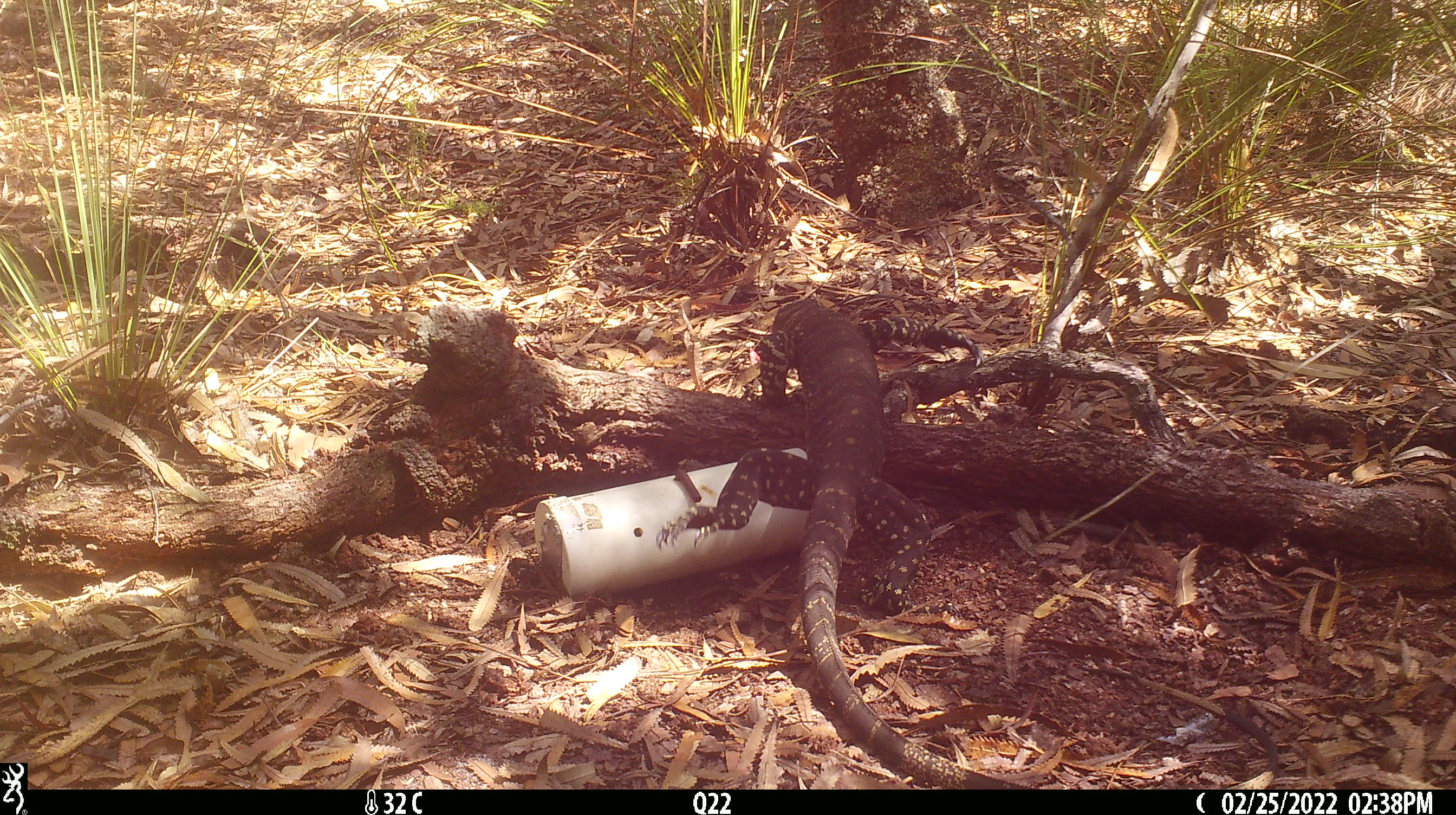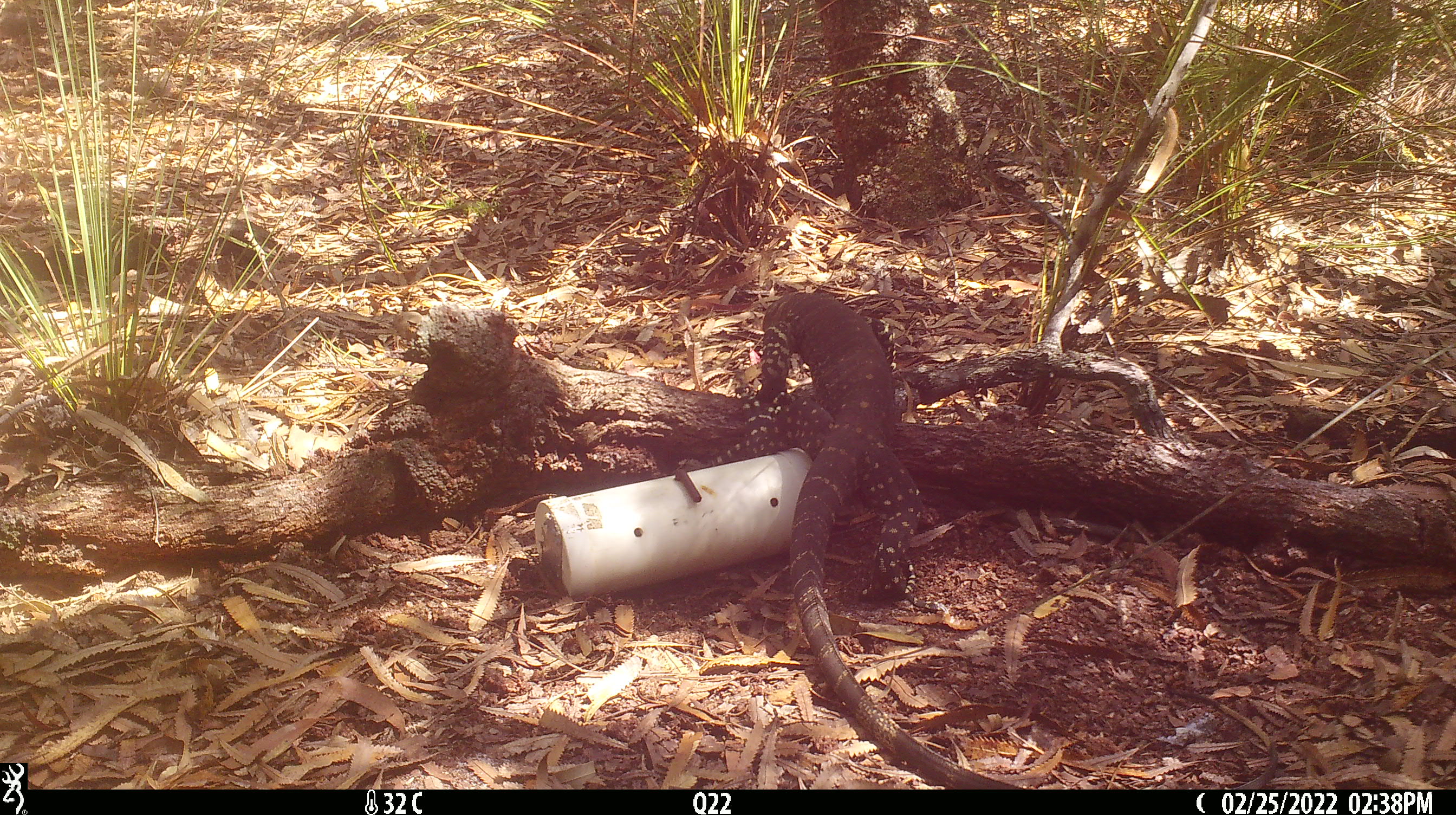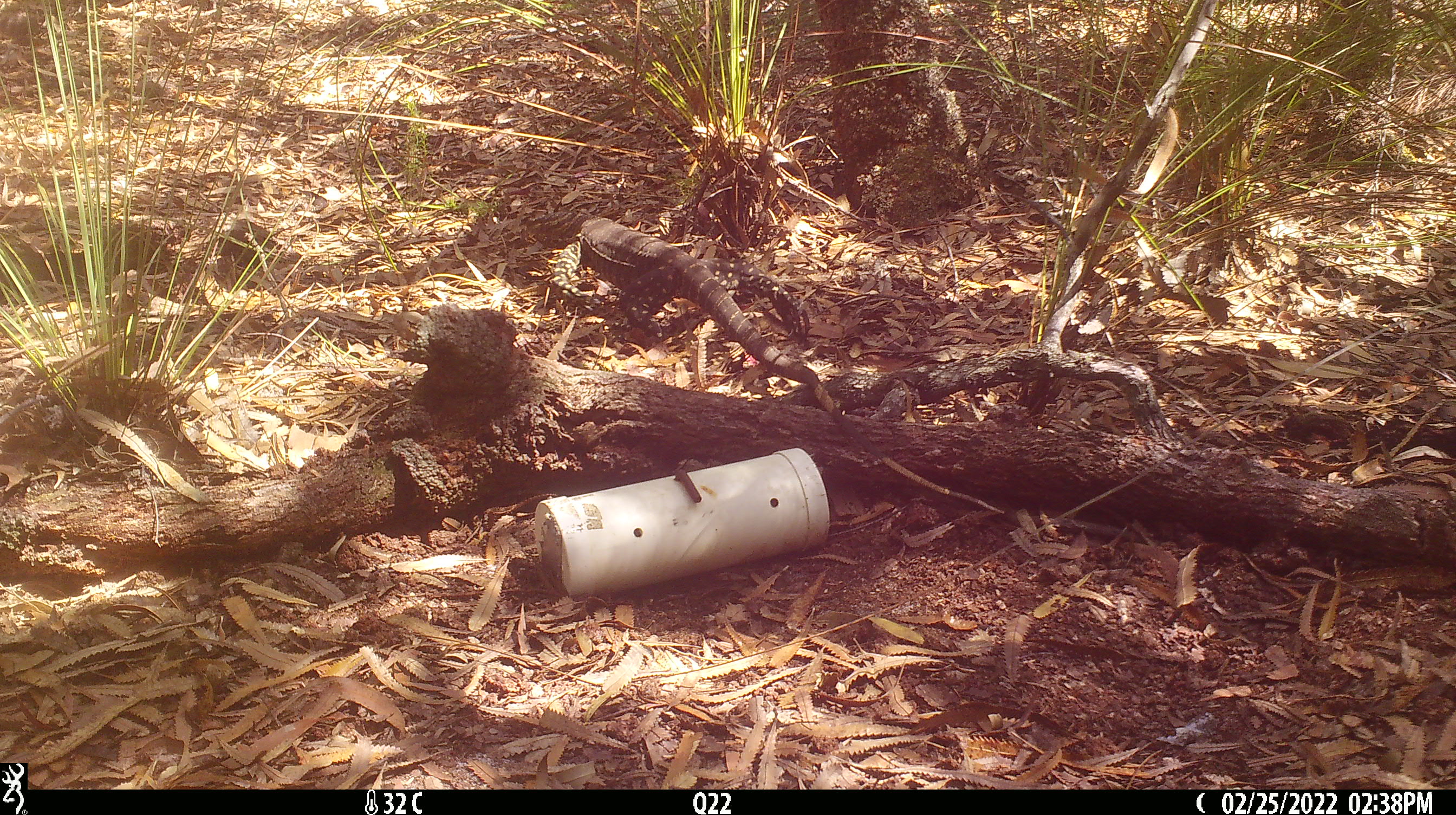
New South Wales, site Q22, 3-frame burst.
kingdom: Animalia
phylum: Chordata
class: Reptilia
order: Squamata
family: Varanidae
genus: Varanus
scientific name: Varanus varius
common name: lace monitor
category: goanna